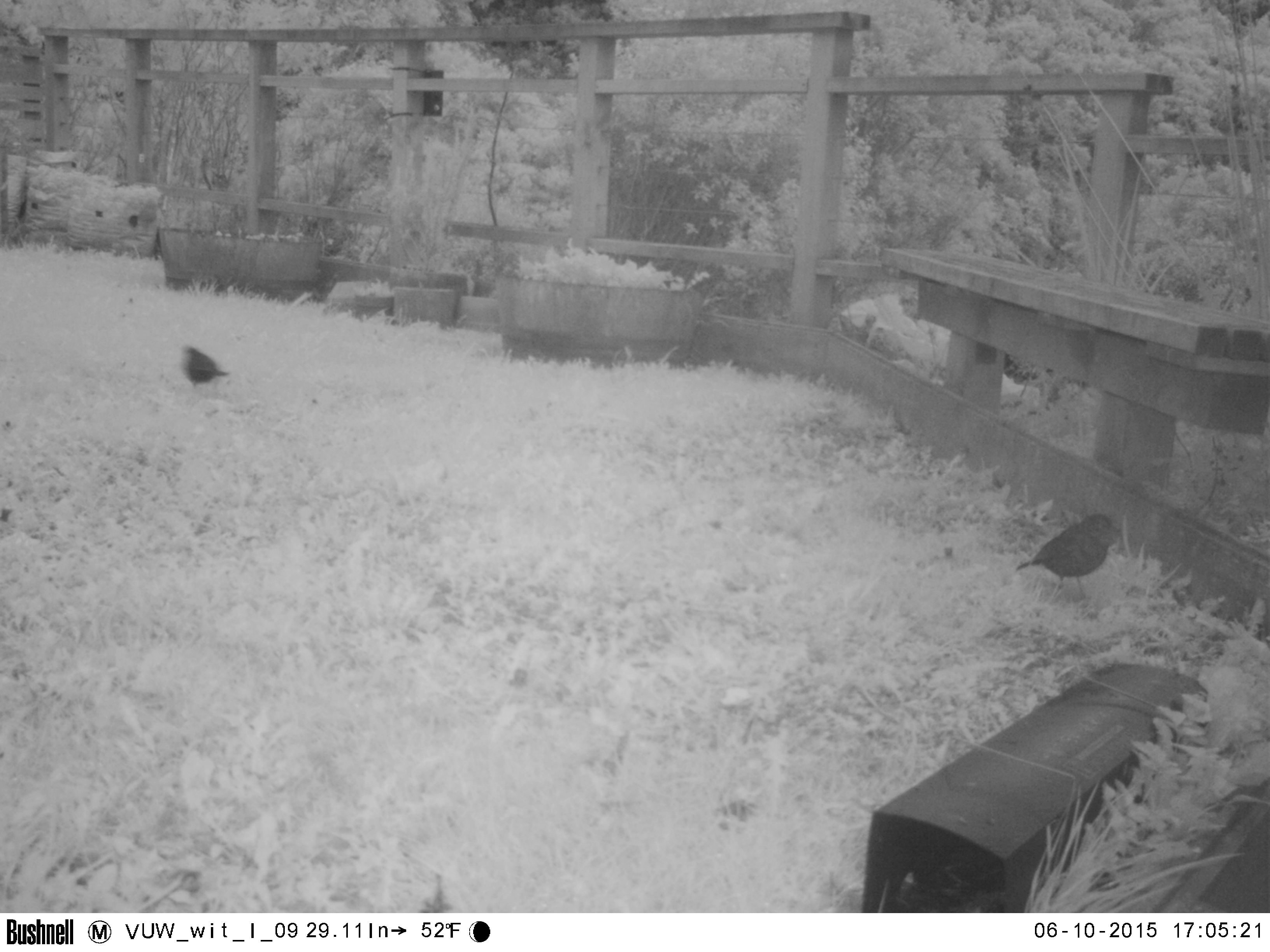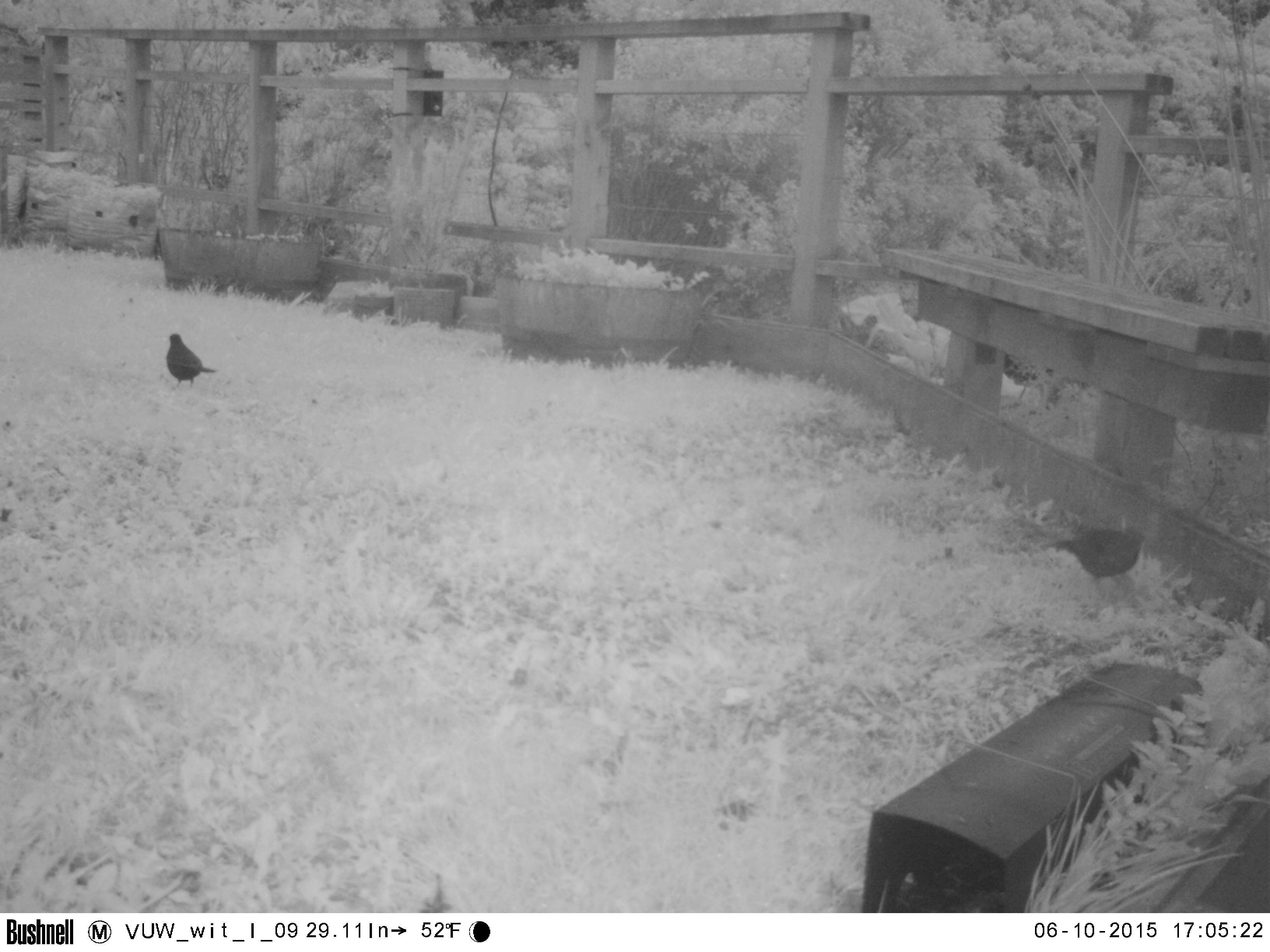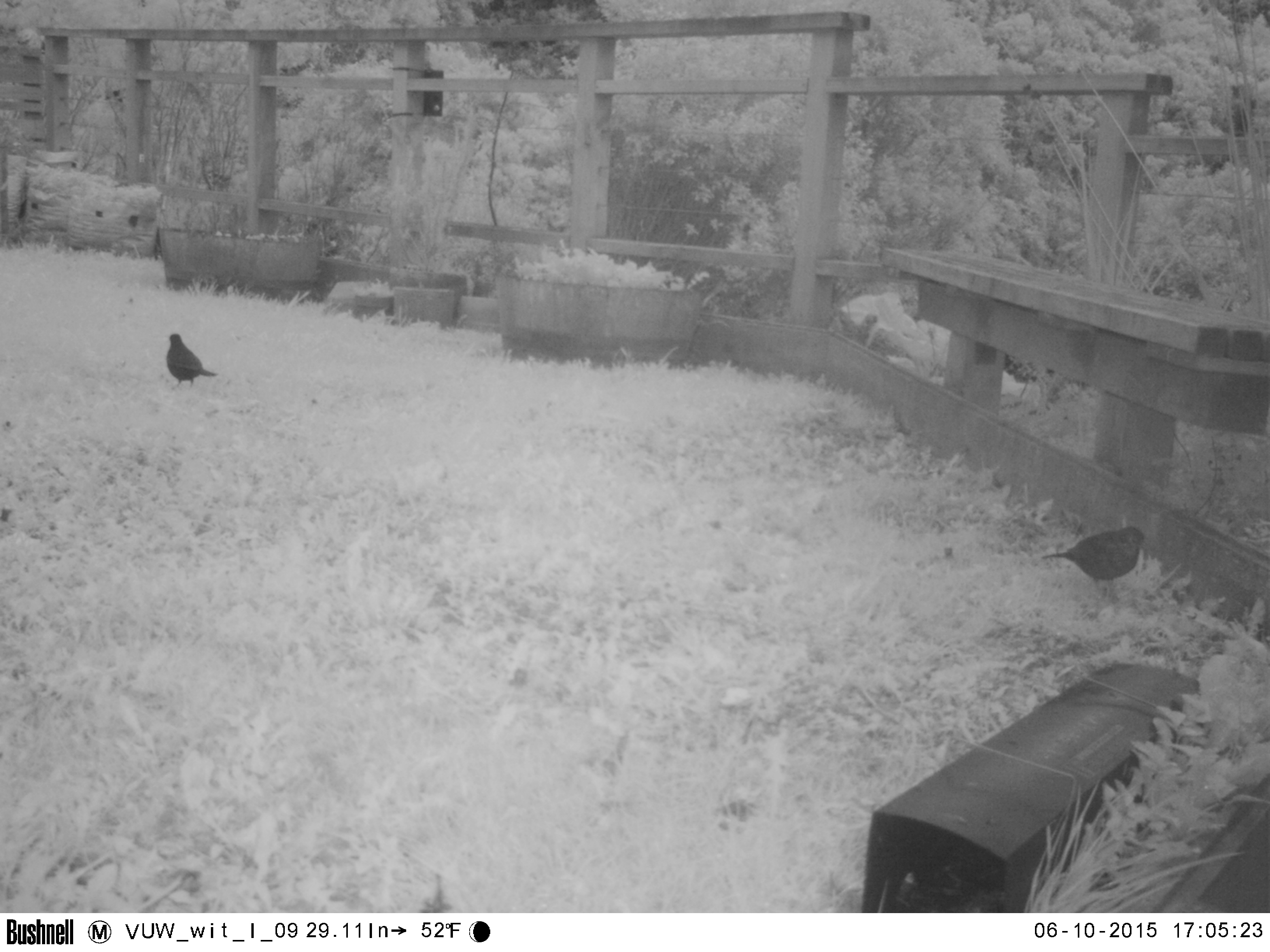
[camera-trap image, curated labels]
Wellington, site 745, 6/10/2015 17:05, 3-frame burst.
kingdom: Animalia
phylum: Chordata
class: Aves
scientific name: Aves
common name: bird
Bird (Aves).